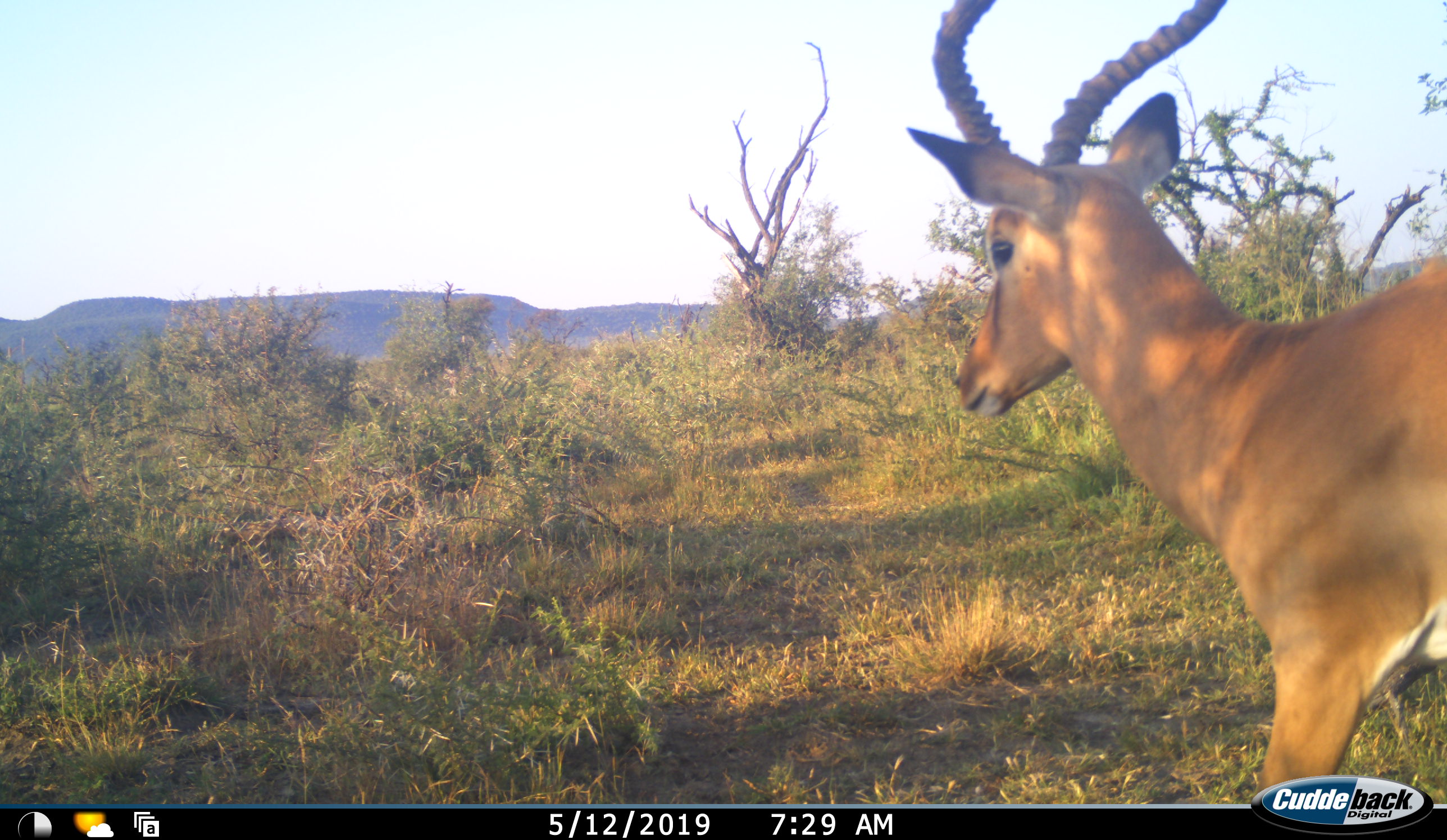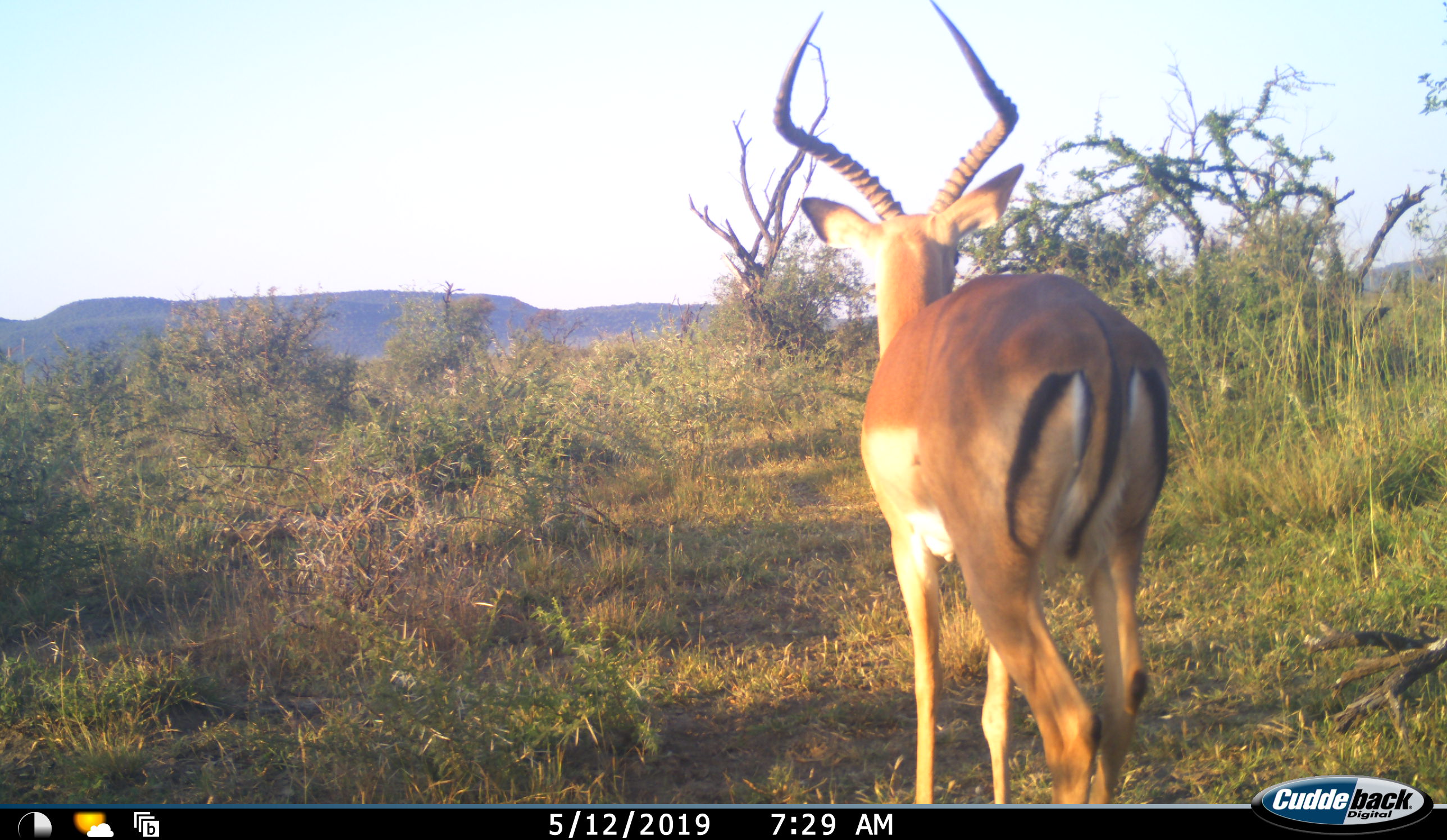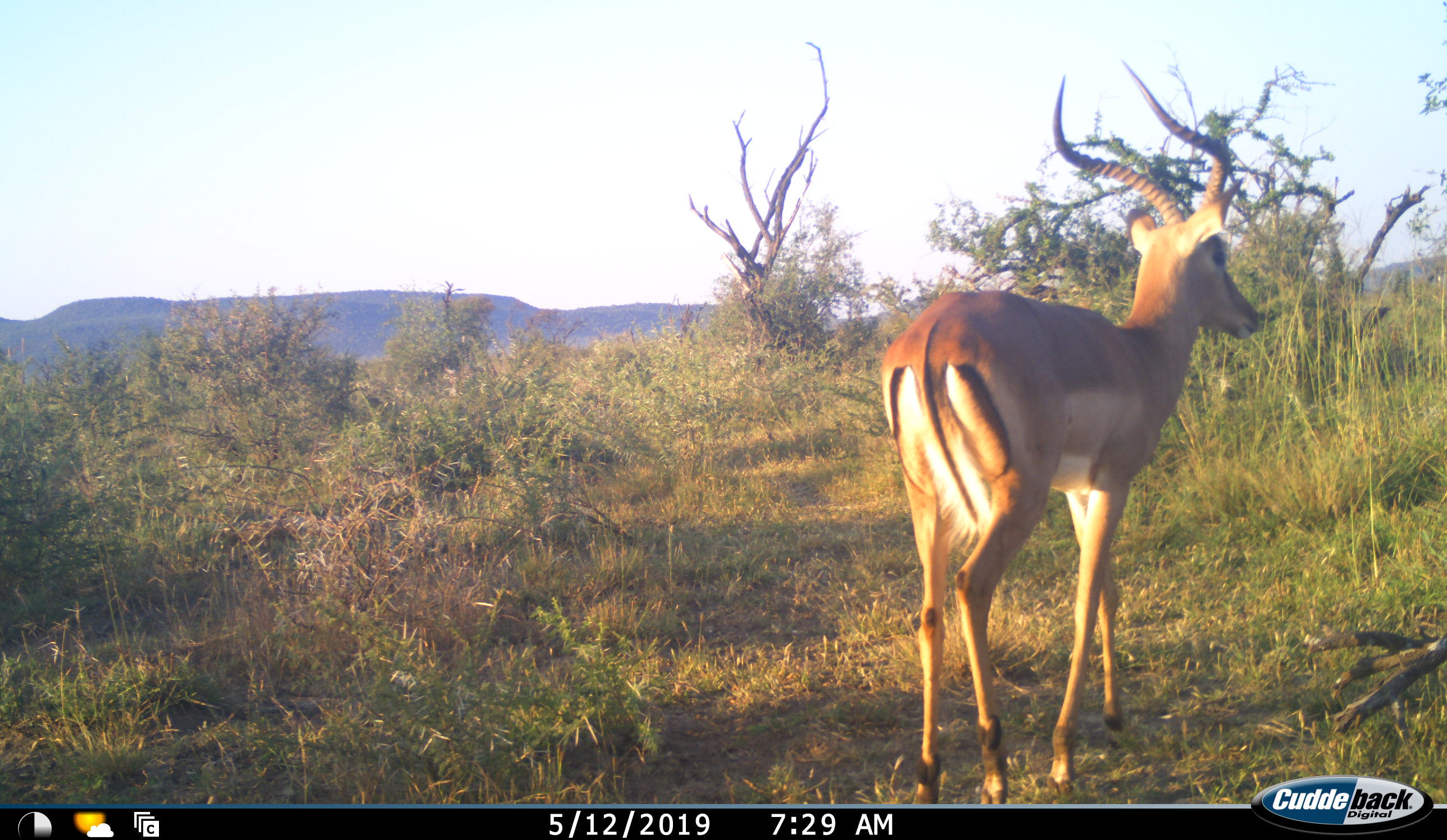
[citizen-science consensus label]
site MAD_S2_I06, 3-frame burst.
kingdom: Animalia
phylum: Chordata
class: Mammalia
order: Artiodactyla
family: Bovidae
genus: Aepyceros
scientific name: Aepyceros melampus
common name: impala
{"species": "impala (Aepyceros melampus)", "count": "1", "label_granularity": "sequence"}